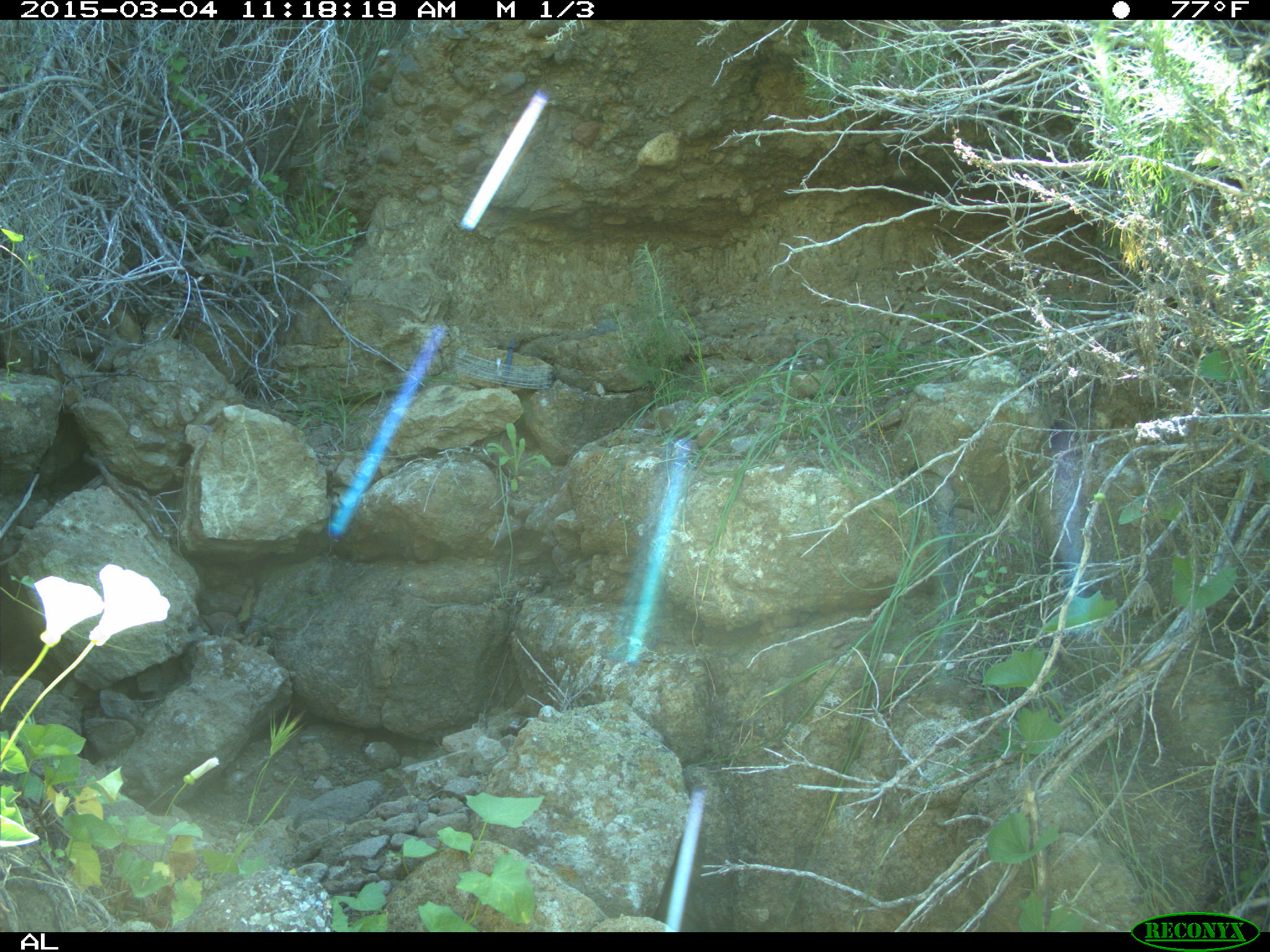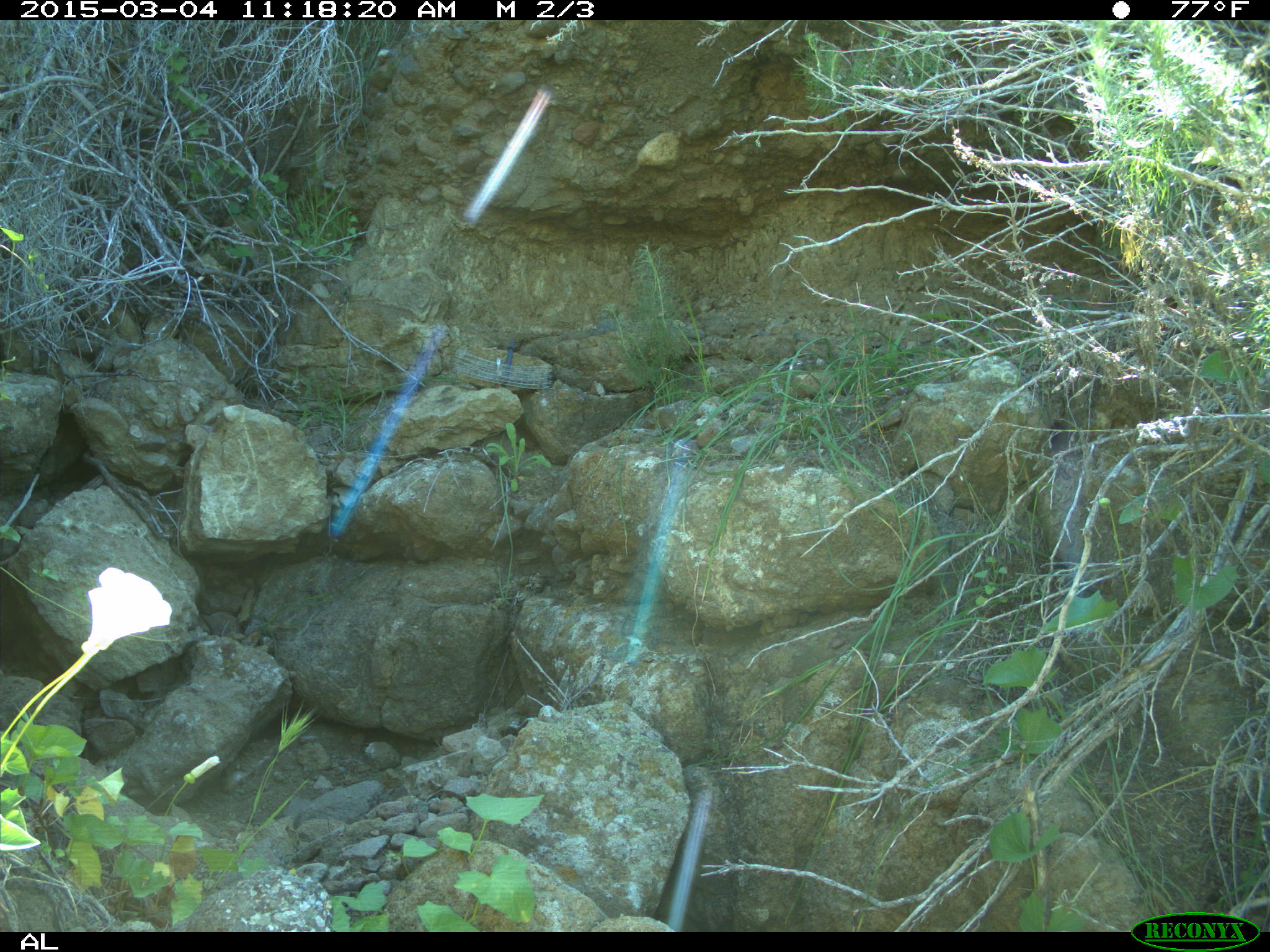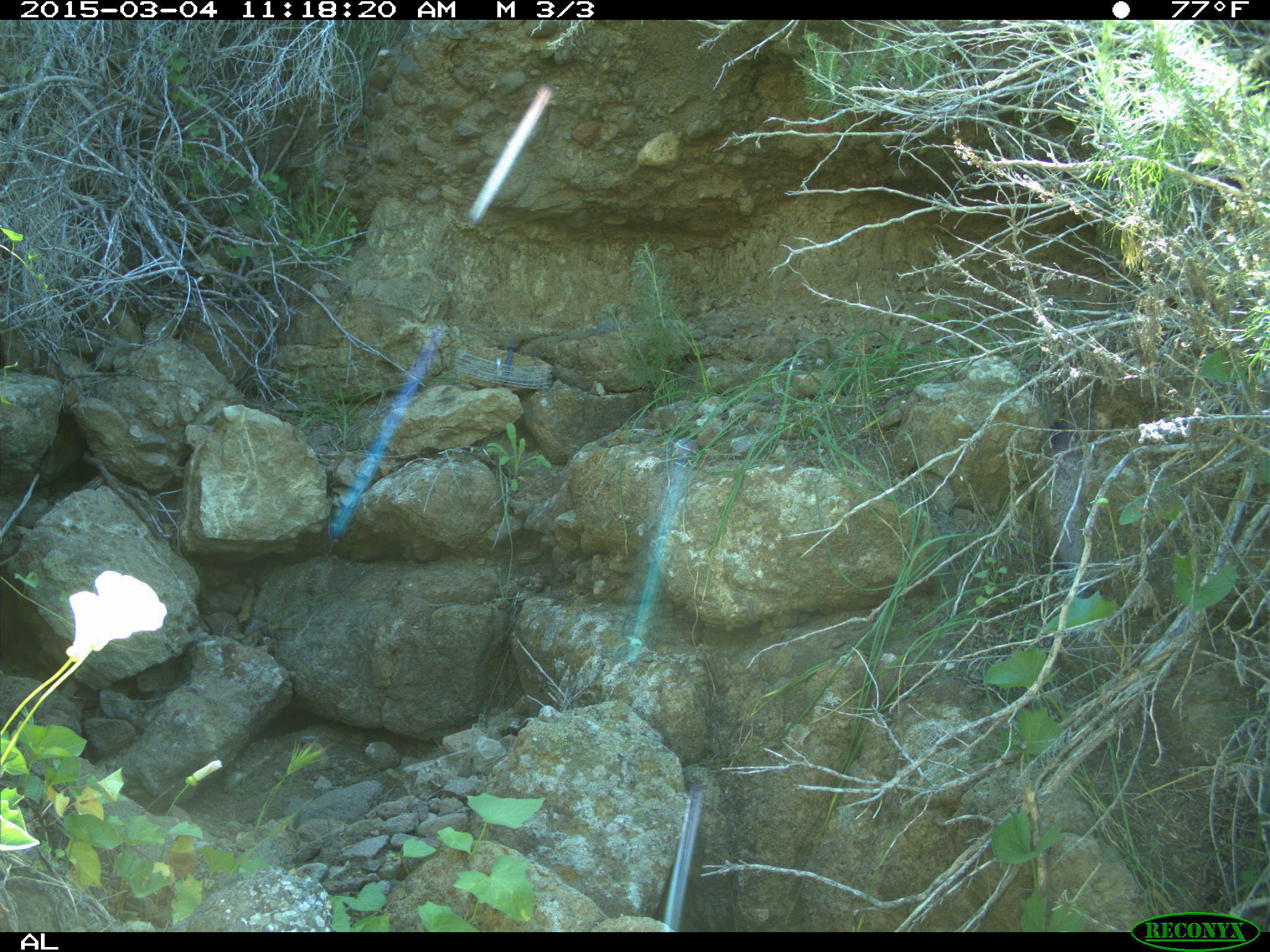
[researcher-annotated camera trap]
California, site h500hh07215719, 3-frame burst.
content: no animal present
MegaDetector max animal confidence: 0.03